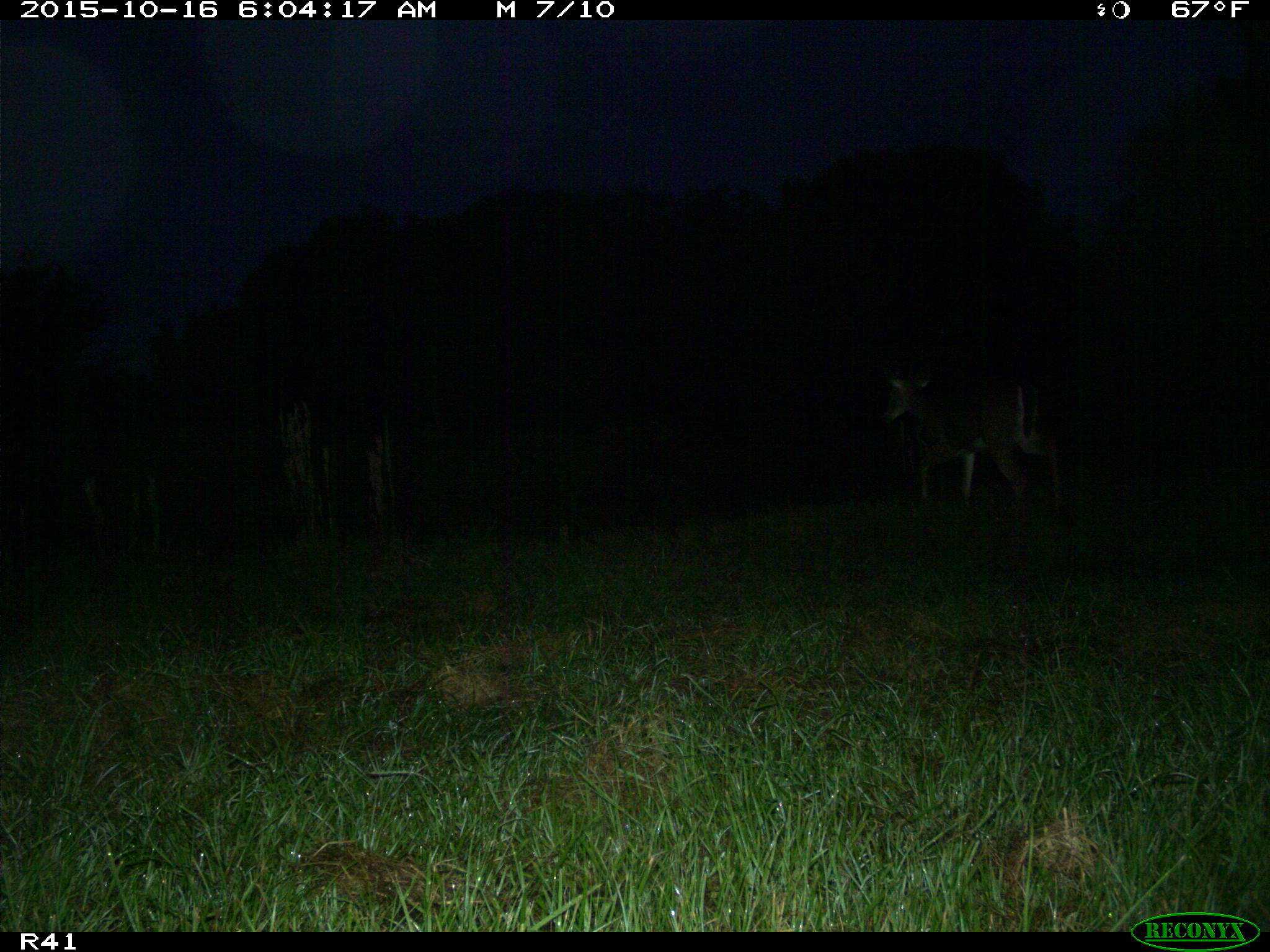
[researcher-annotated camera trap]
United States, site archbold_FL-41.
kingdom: Animalia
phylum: Chordata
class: Mammalia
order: Artiodactyla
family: Cervidae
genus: Odocoileus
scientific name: Odocoileus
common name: deer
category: unidentified deer